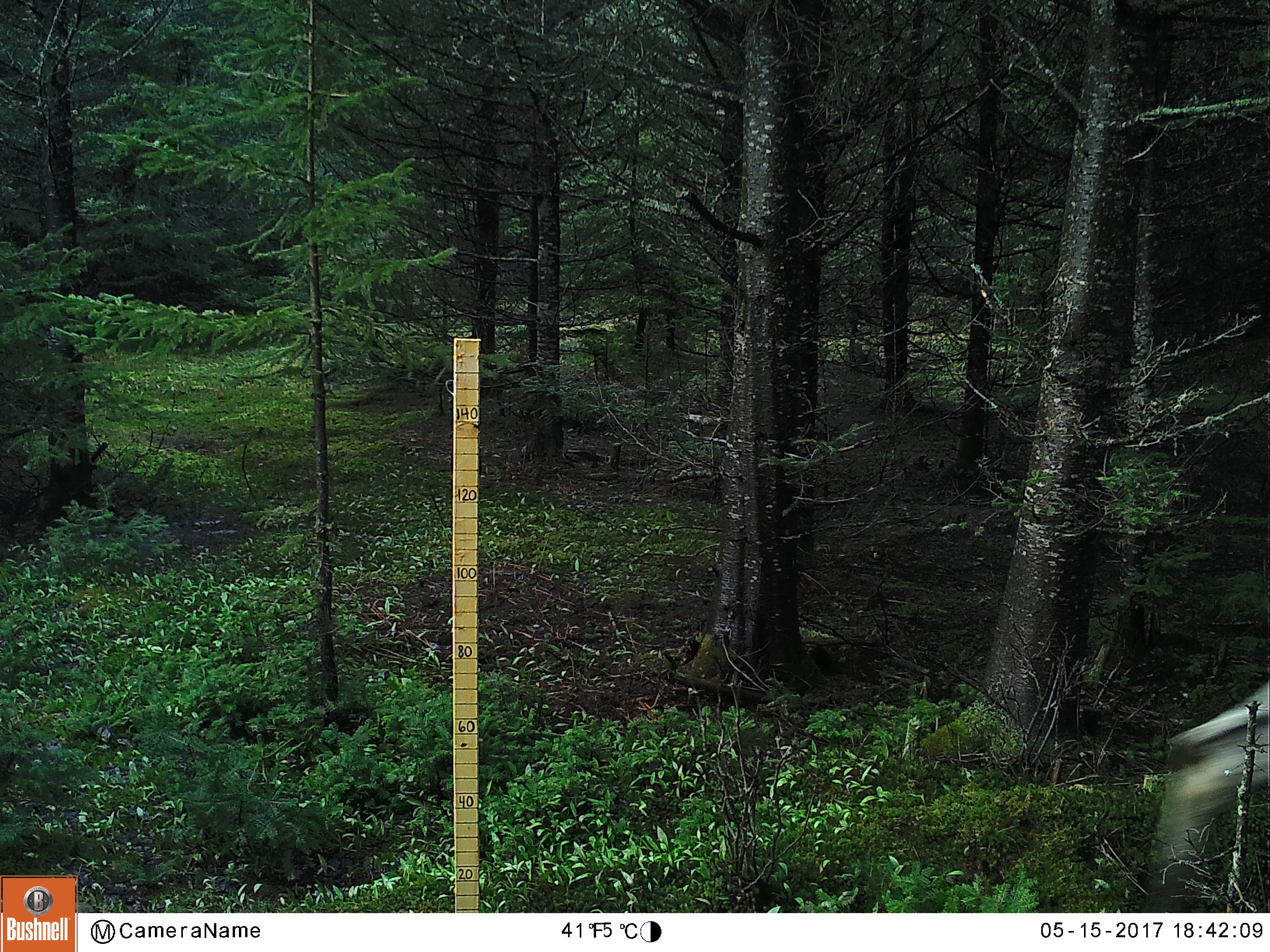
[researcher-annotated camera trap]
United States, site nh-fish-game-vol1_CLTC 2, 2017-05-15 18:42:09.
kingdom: Animalia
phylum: Chordata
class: Mammalia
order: Artiodactyla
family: Cervidae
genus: Alces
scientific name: Alces alces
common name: moose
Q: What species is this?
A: Moose (Alces alces).